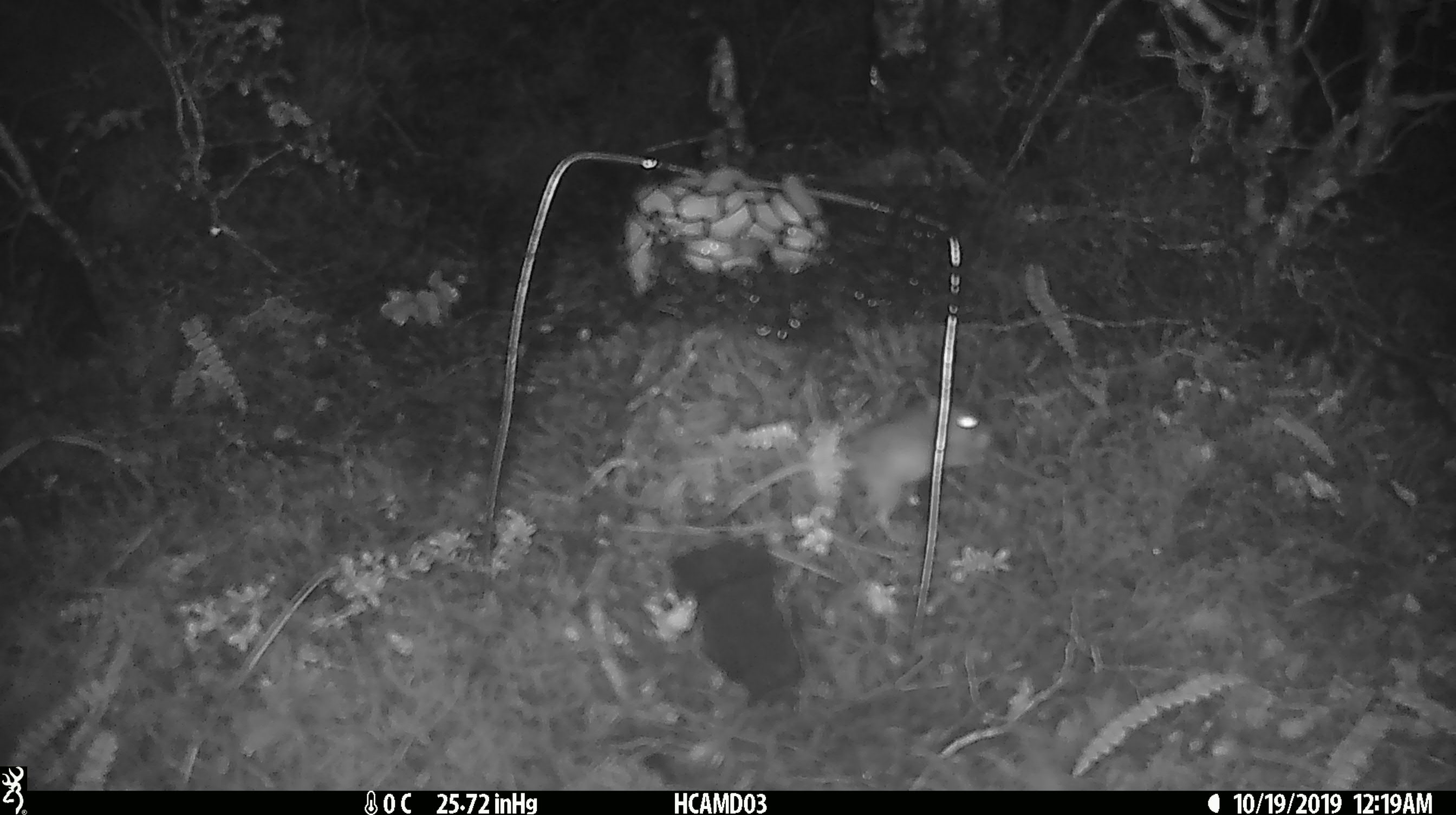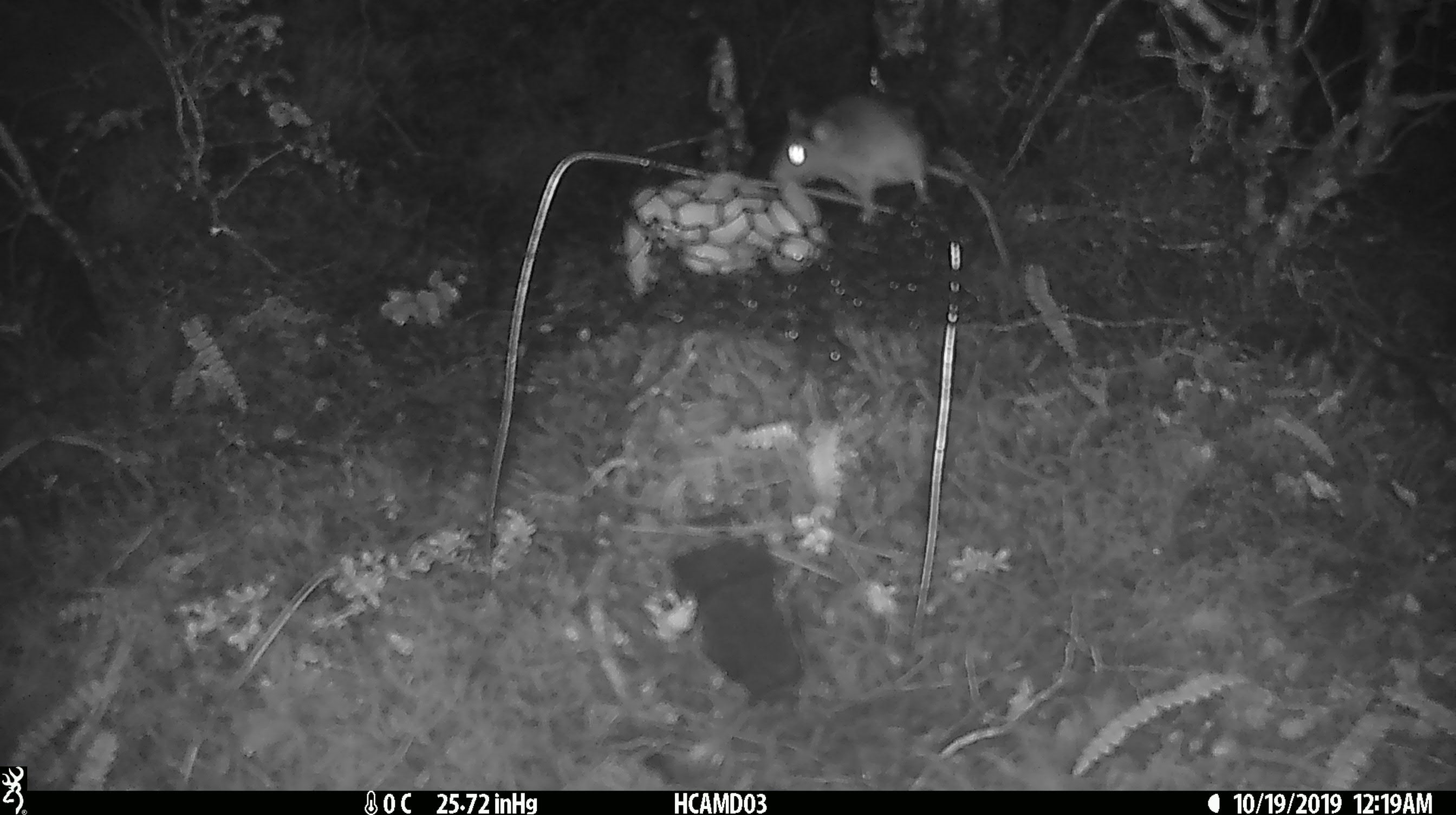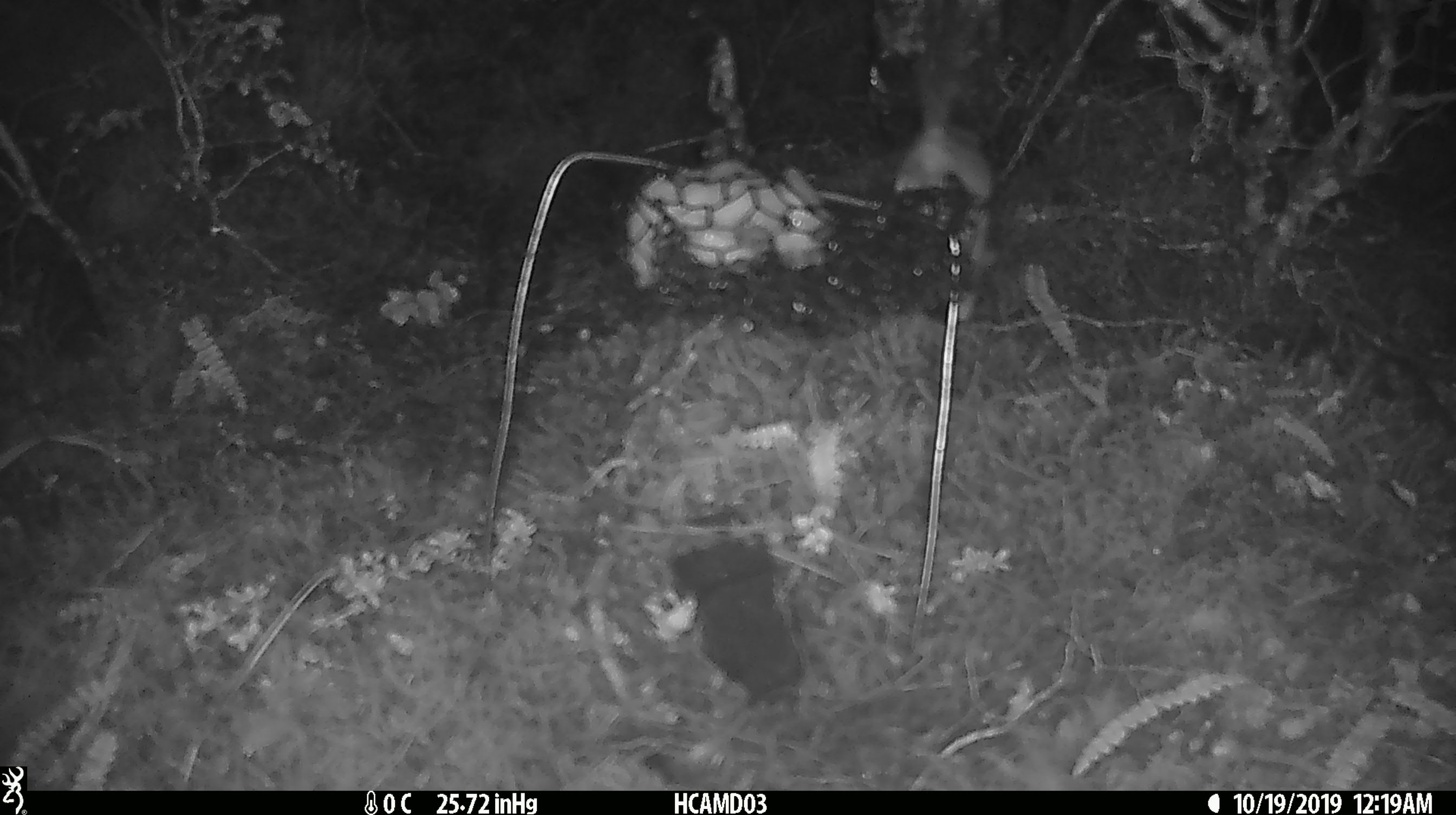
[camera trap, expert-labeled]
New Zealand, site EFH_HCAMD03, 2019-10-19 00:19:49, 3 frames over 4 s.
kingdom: Animalia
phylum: Chordata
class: Mammalia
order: Rodentia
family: Muridae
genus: Mus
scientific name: Mus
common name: mouse